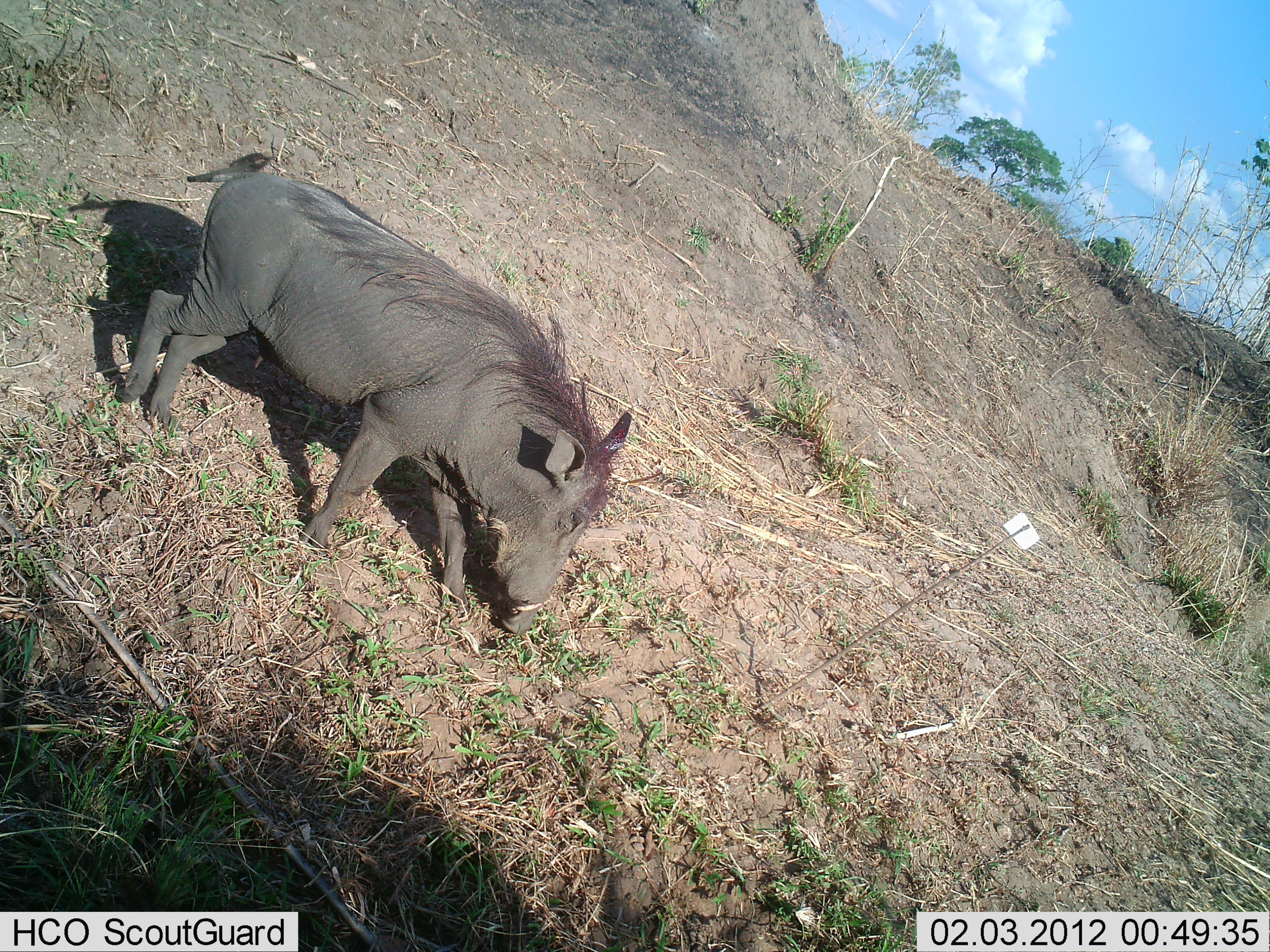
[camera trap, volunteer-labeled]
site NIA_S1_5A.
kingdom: Animalia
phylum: Chordata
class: Mammalia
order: Artiodactyla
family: Suidae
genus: Phacochoerus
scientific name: Phacochoerus africanus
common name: warthog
Warthog (Phacochoerus africanus), count 1. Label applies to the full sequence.